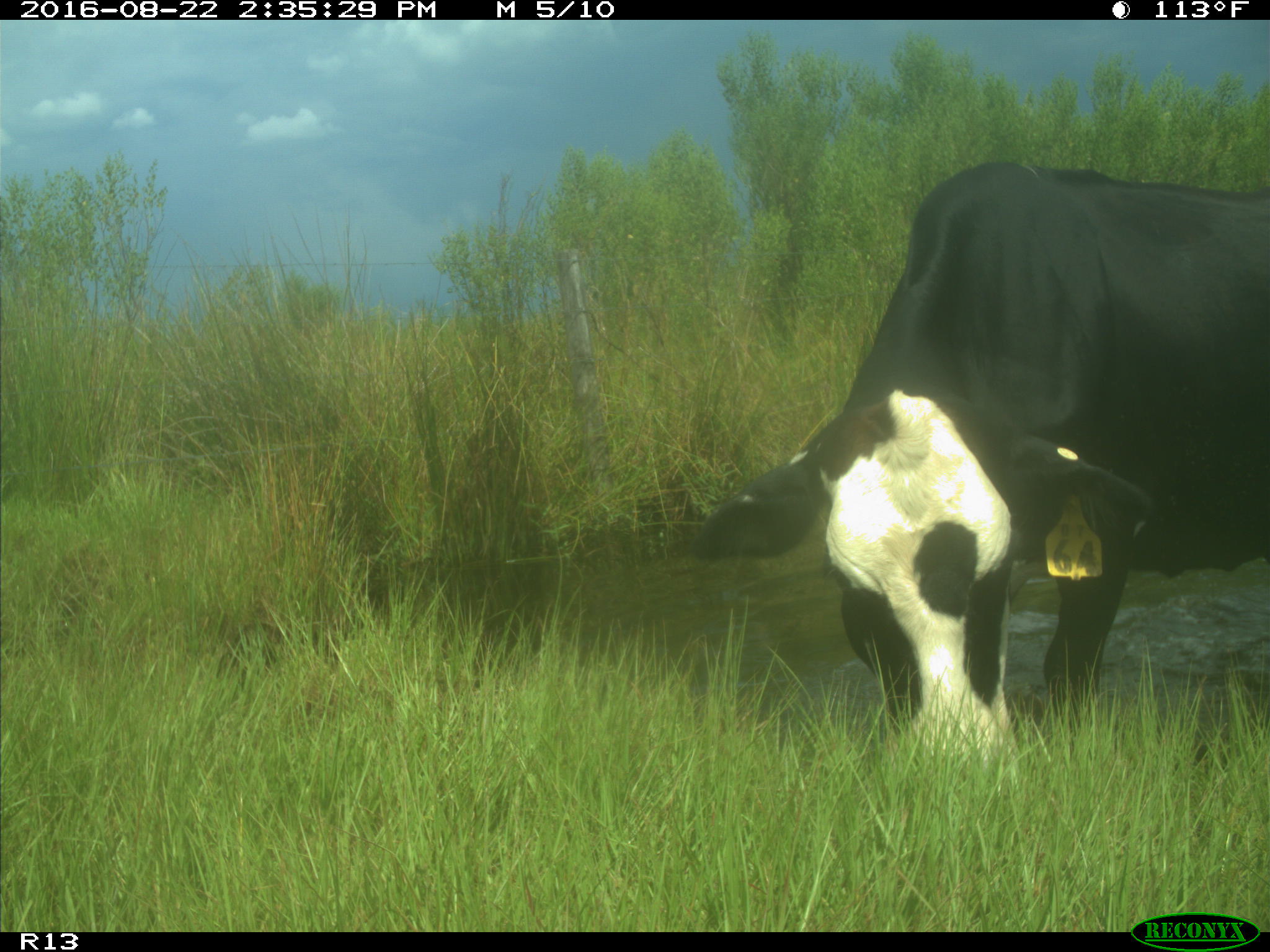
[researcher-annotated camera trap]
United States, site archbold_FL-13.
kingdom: Animalia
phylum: Chordata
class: Mammalia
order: Artiodactyla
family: Bovidae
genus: Bos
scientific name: Bos taurus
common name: domestic cow